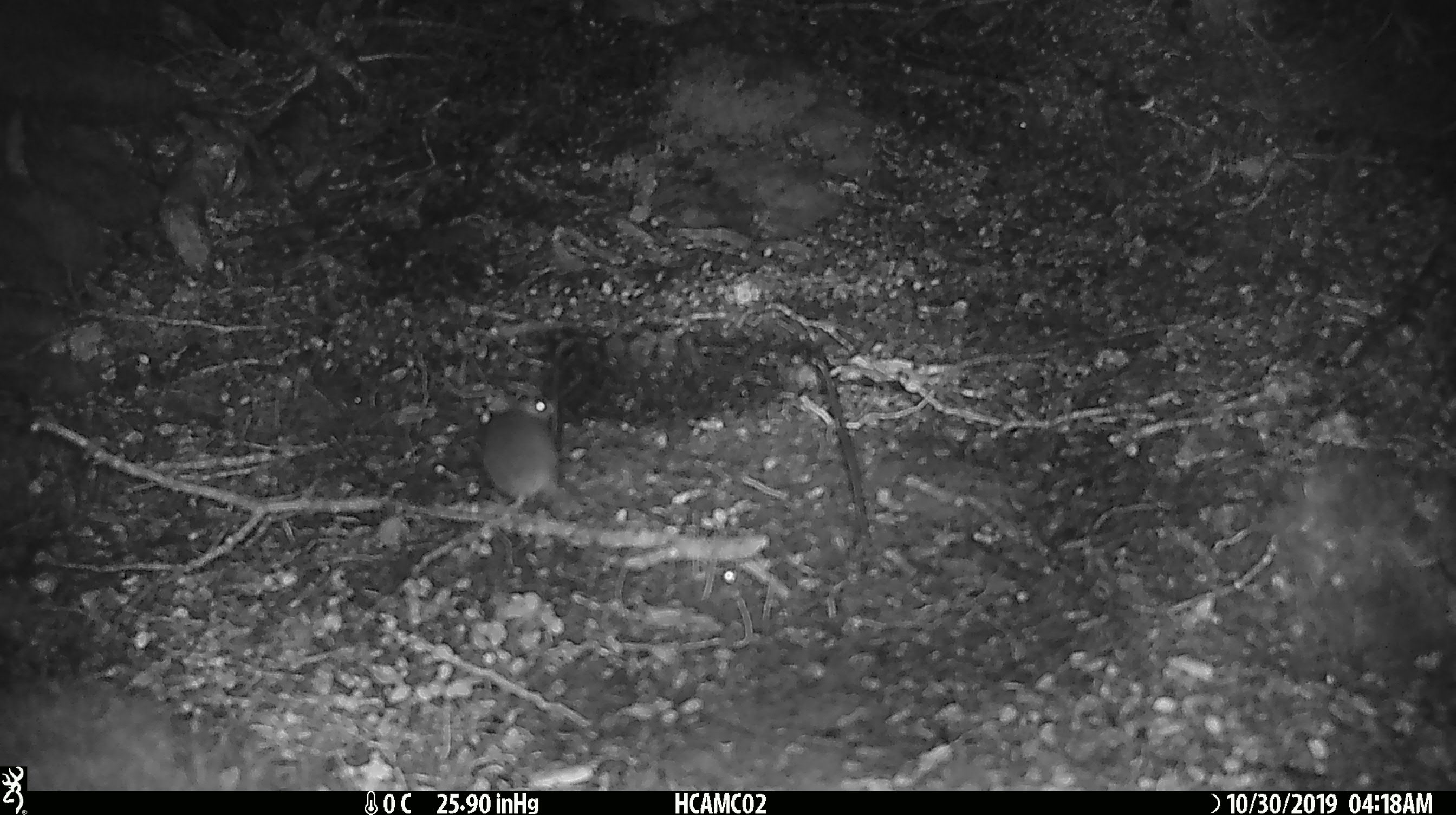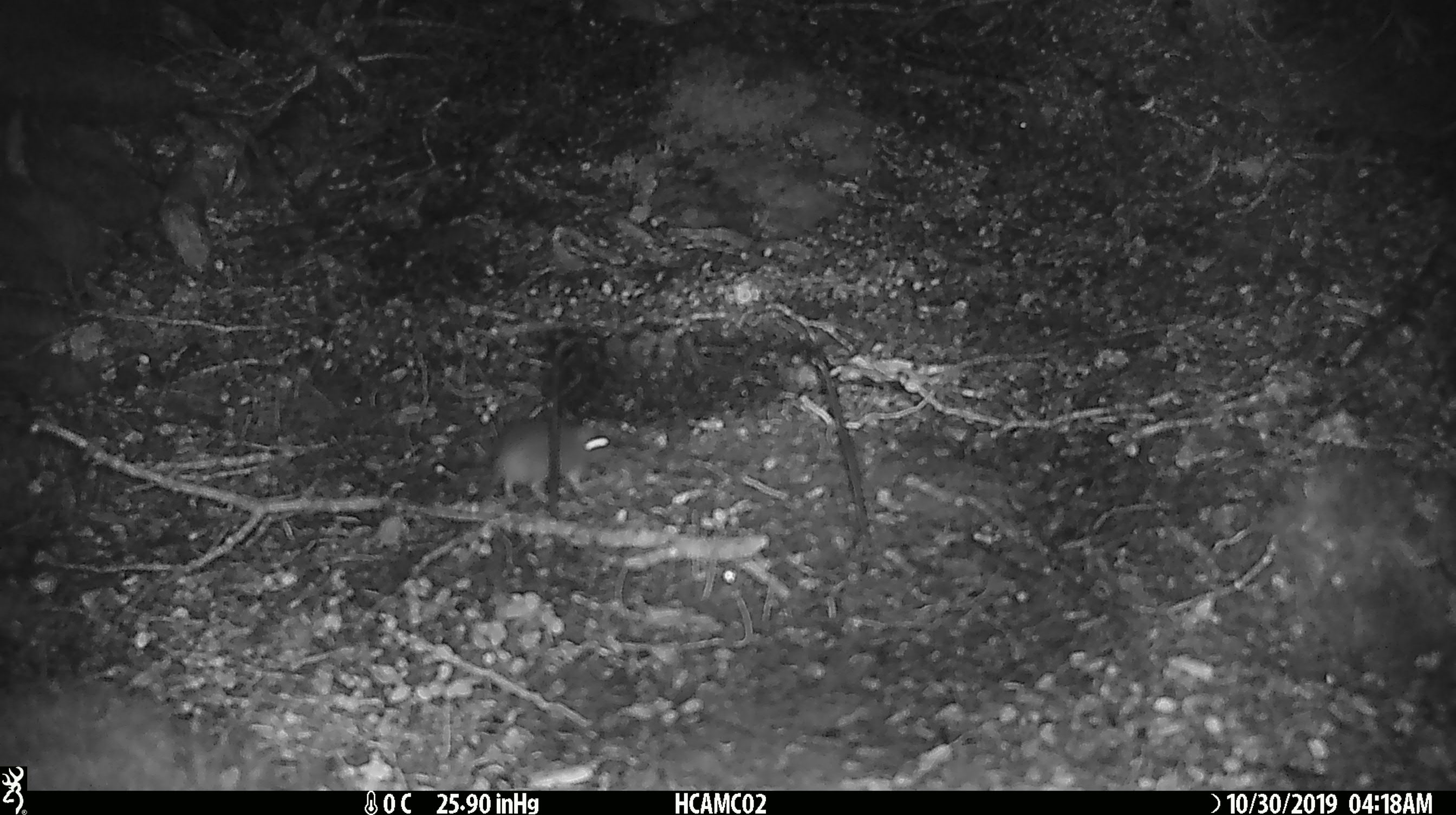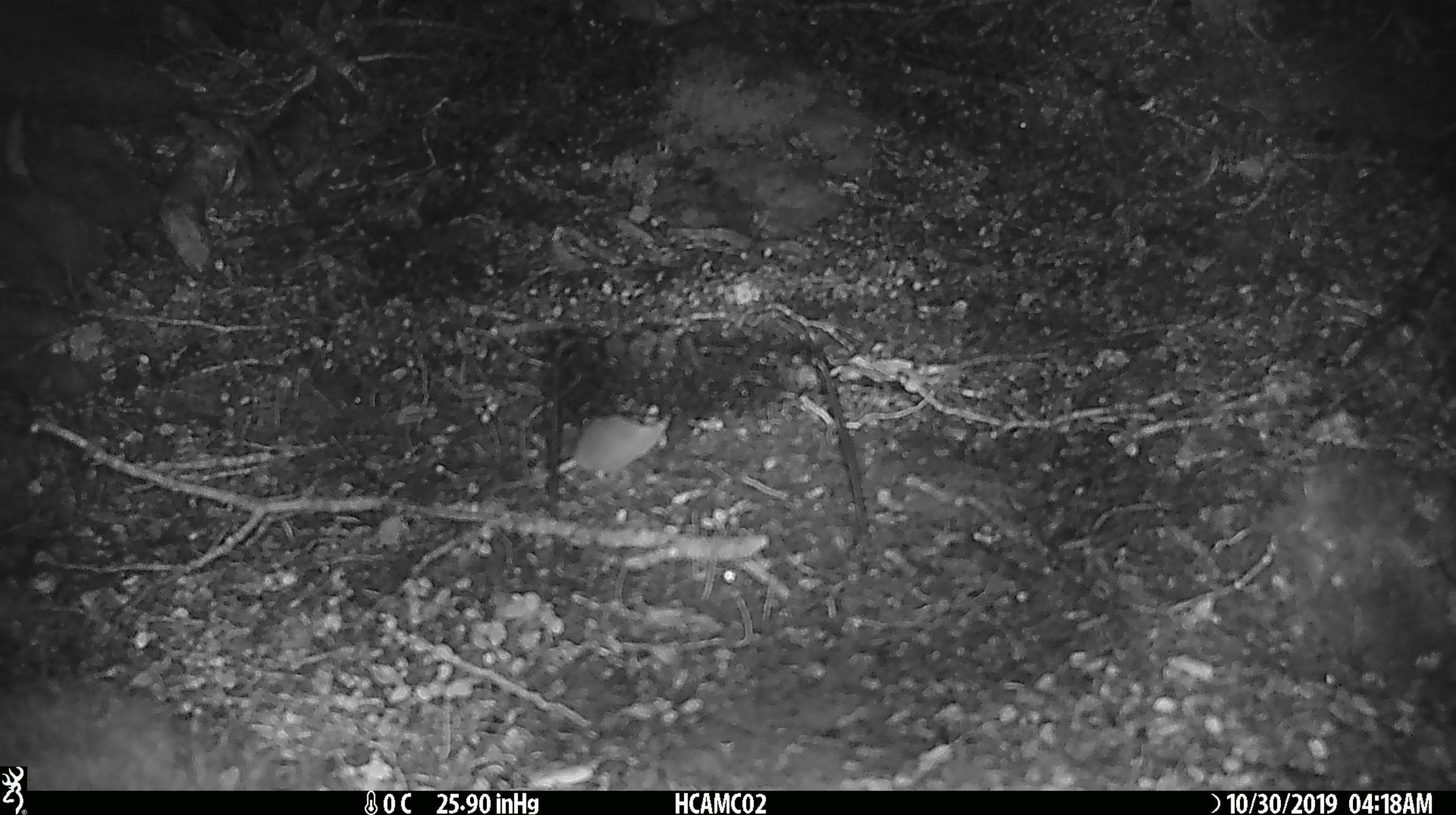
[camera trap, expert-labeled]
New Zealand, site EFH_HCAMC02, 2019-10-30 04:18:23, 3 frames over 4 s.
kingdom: Animalia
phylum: Chordata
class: Mammalia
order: Rodentia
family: Muridae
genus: Mus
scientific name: Mus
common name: mouse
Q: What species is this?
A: Mouse (Mus).